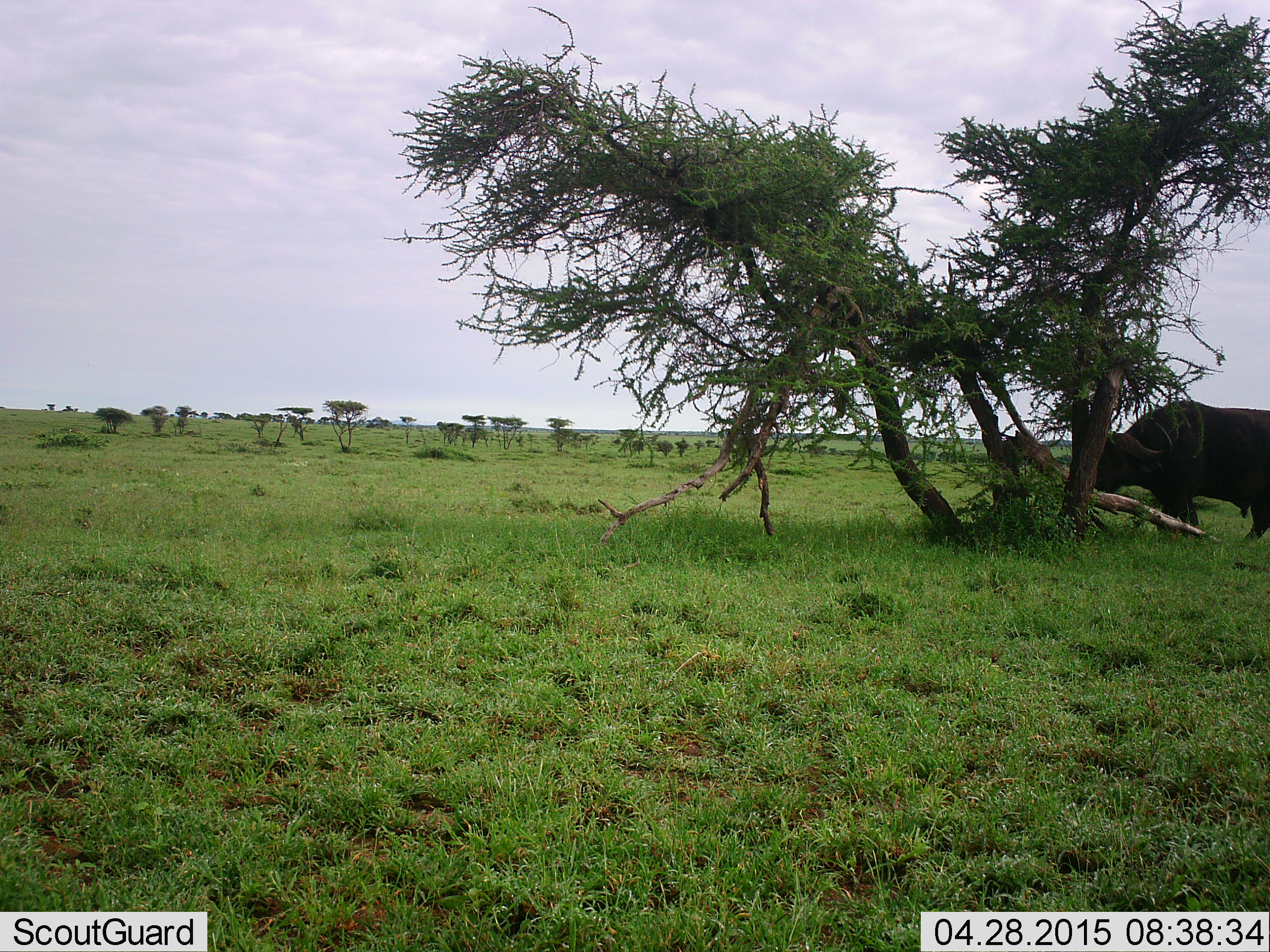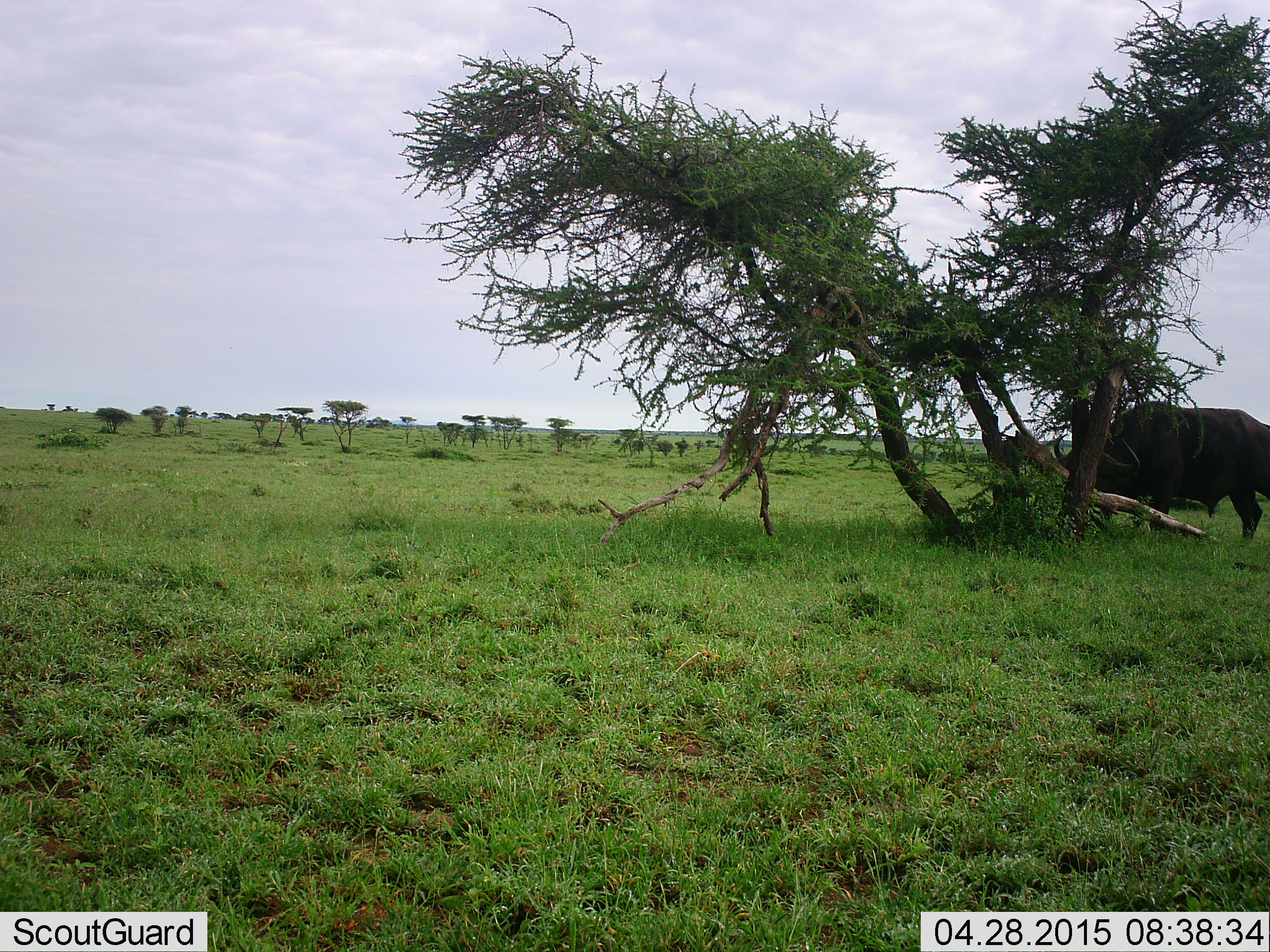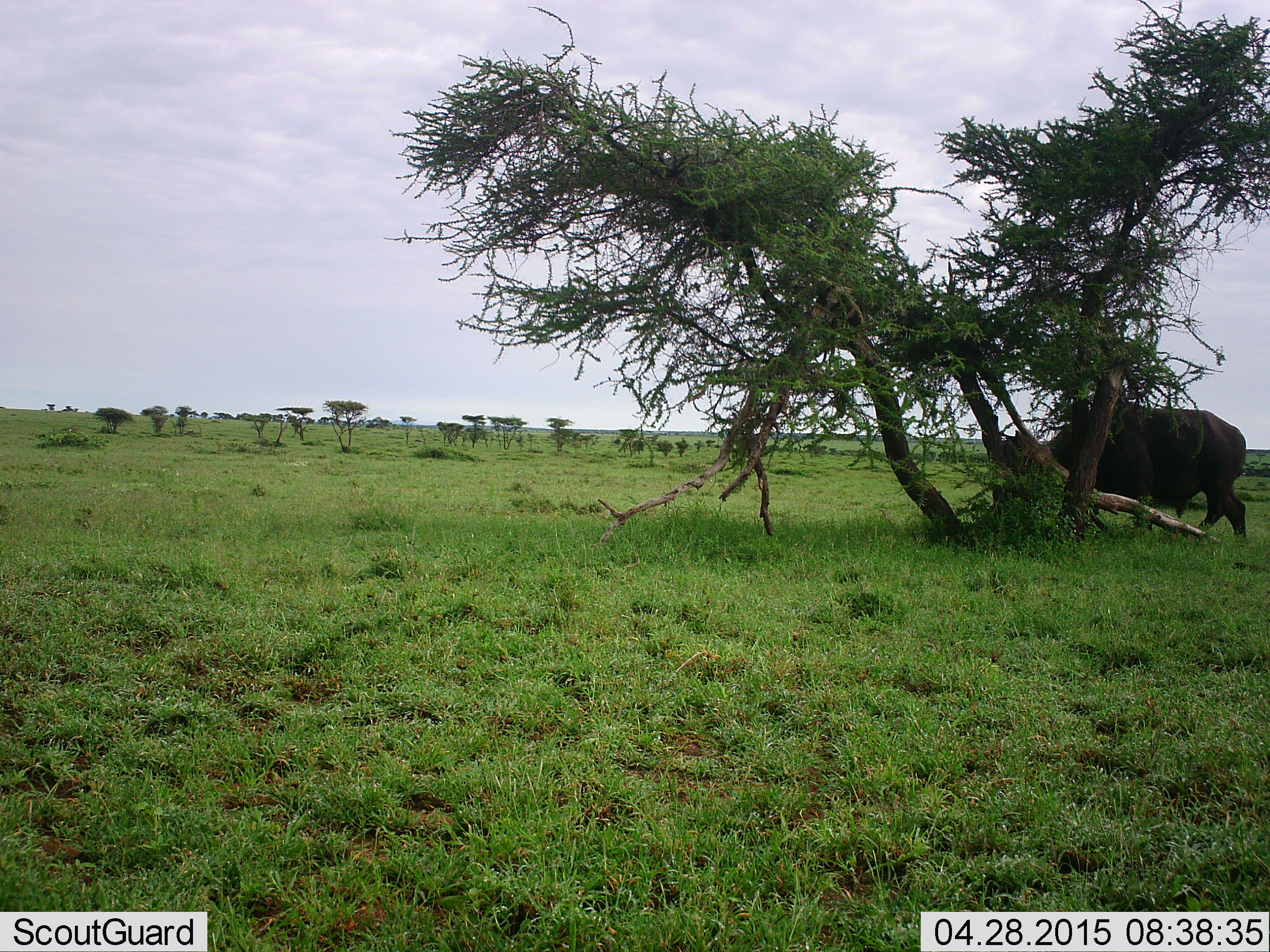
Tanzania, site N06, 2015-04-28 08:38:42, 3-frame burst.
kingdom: Animalia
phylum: Chordata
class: Mammalia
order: Artiodactyla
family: Bovidae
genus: Syncerus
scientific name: Syncerus caffer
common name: cape buffalo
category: buffalo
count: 1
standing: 10%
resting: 0%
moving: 80%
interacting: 0%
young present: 0%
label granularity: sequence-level